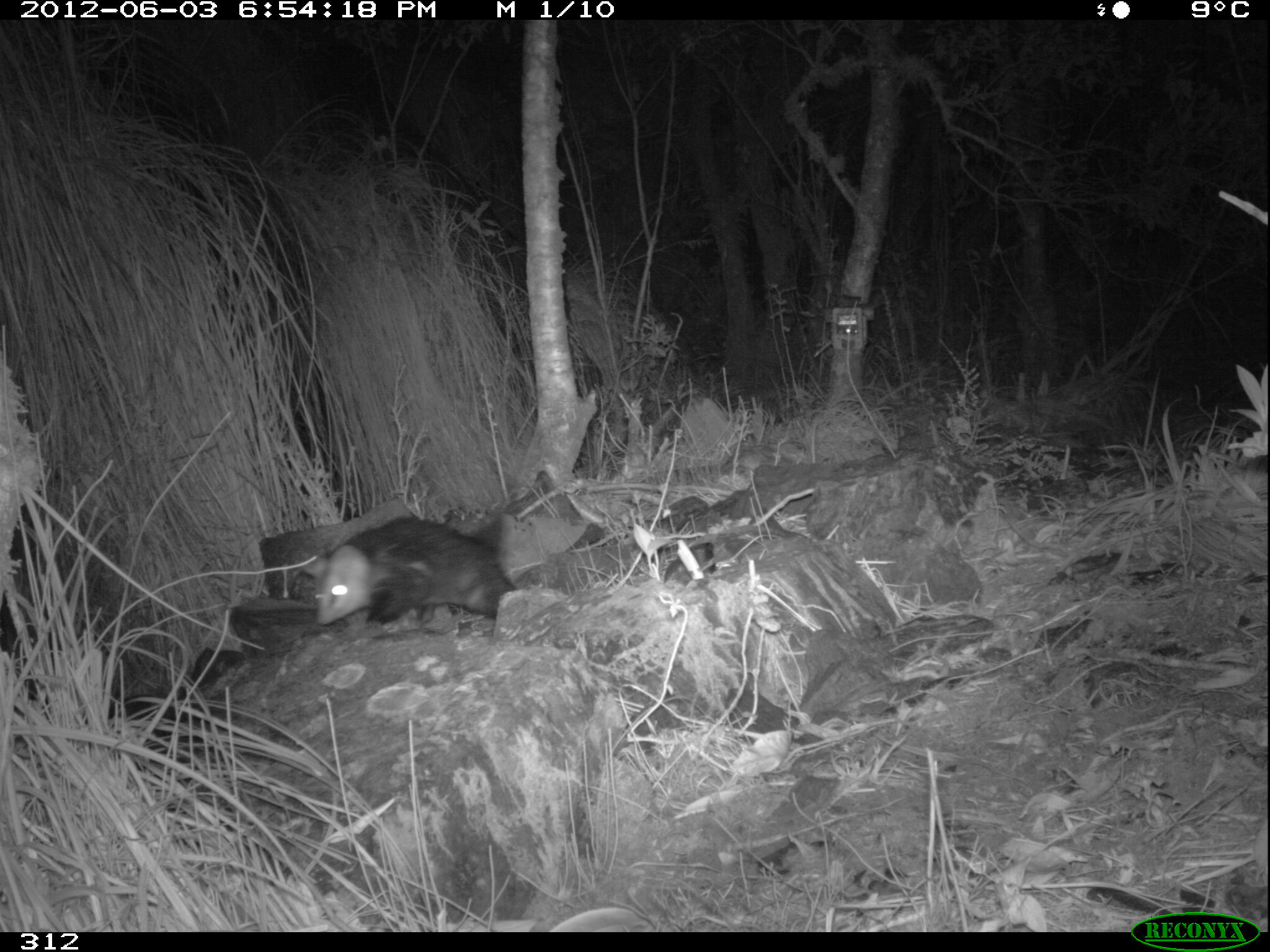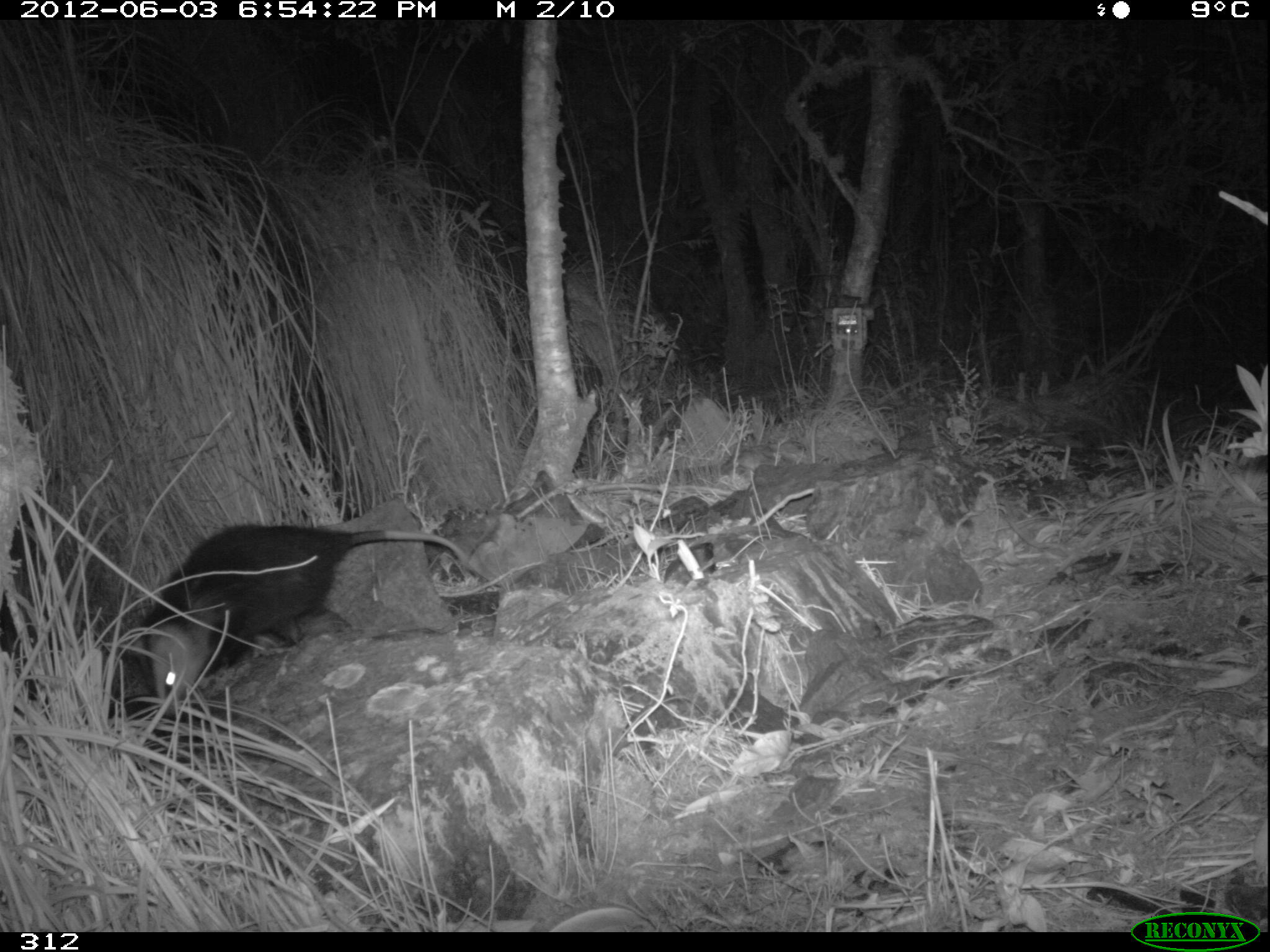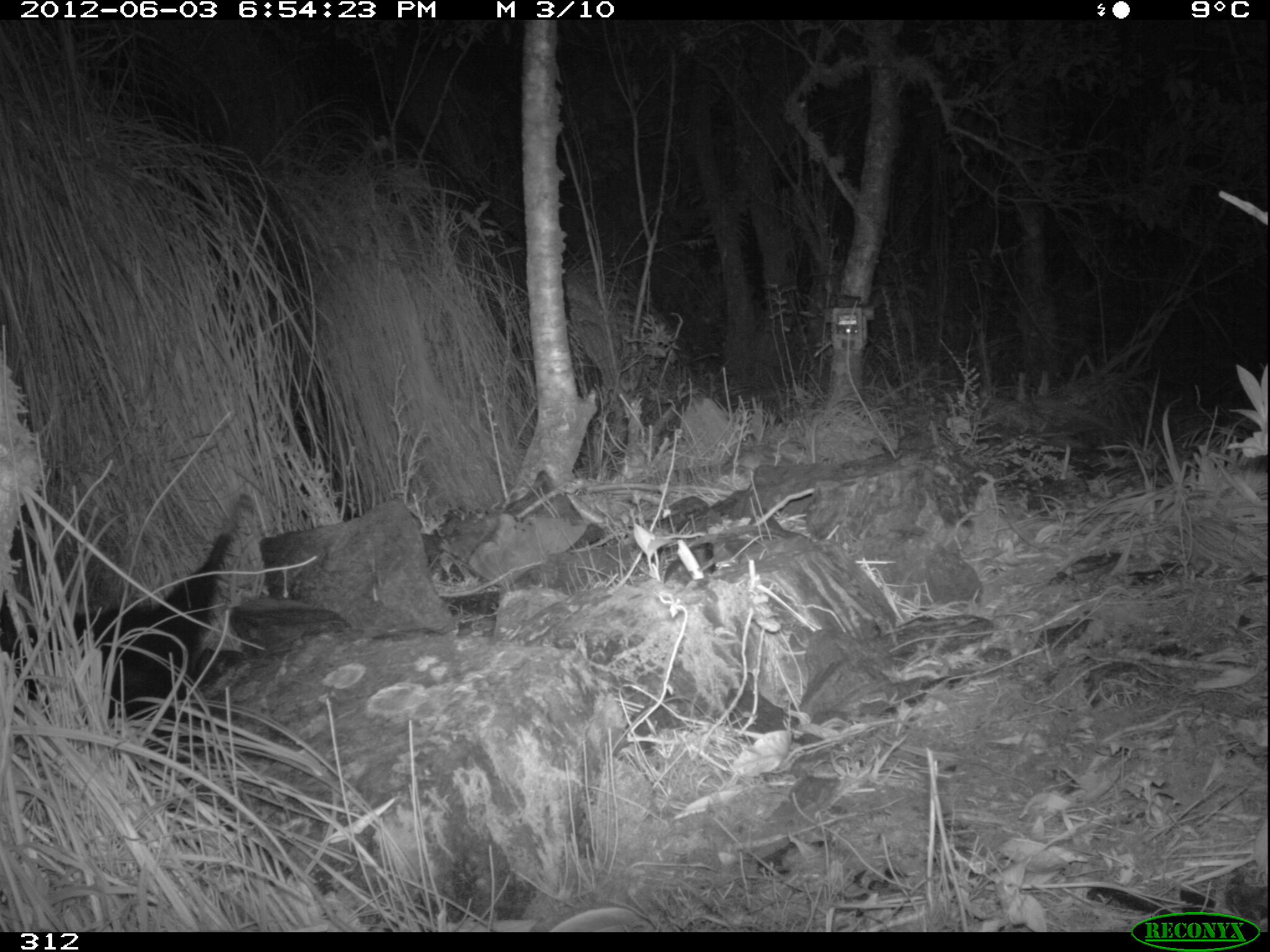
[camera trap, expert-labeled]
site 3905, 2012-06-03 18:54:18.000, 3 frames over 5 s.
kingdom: Animalia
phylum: Chordata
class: Mammalia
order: Didelphimorphia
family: Didelphidae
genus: Didelphis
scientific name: Didelphis pernigra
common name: andean white-eared opossum